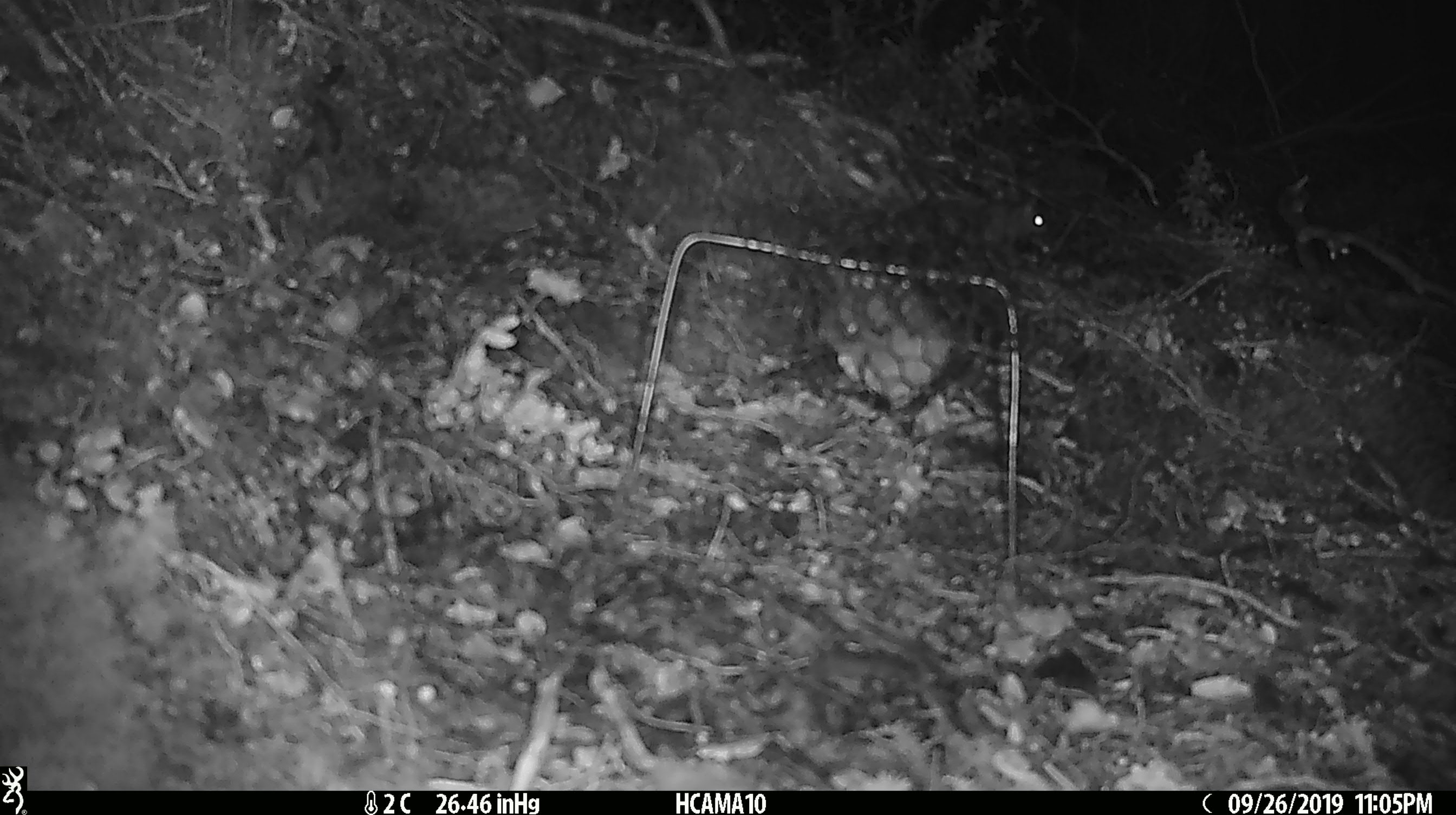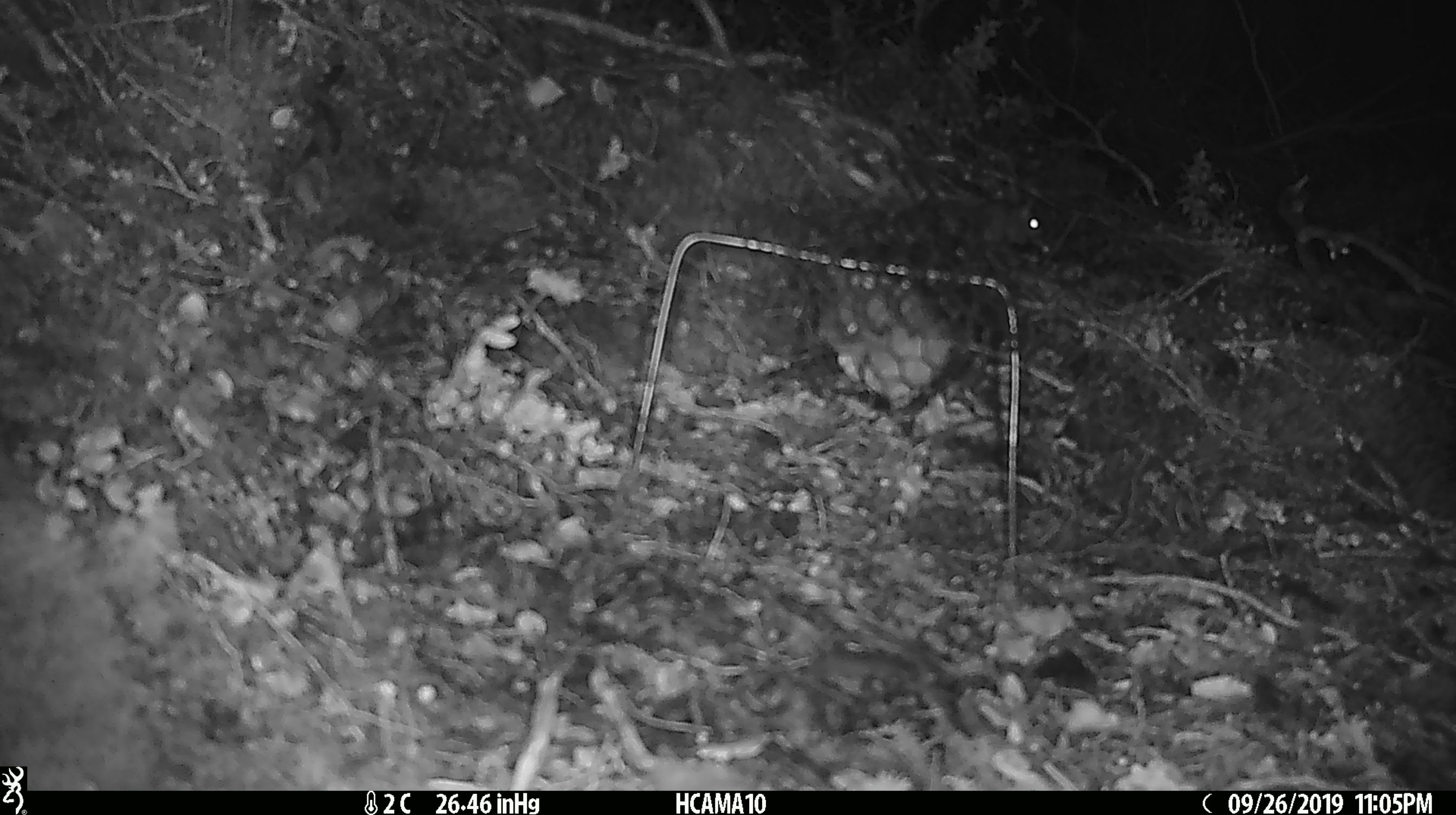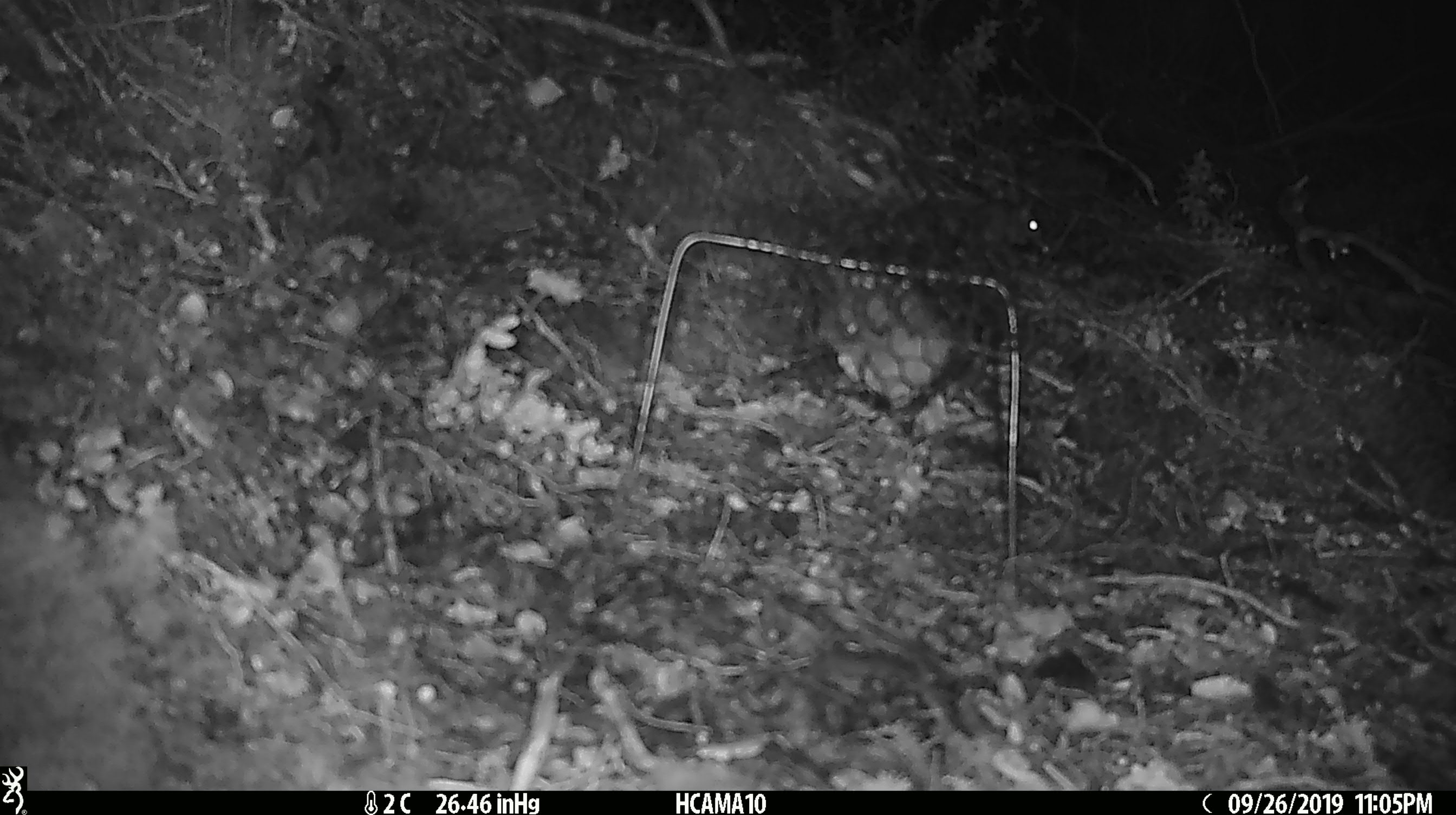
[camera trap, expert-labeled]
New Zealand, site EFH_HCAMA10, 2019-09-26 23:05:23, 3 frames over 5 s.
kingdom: Animalia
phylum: Chordata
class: Mammalia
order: Rodentia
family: Muridae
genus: Mus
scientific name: Mus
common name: mouse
Mouse (Mus).